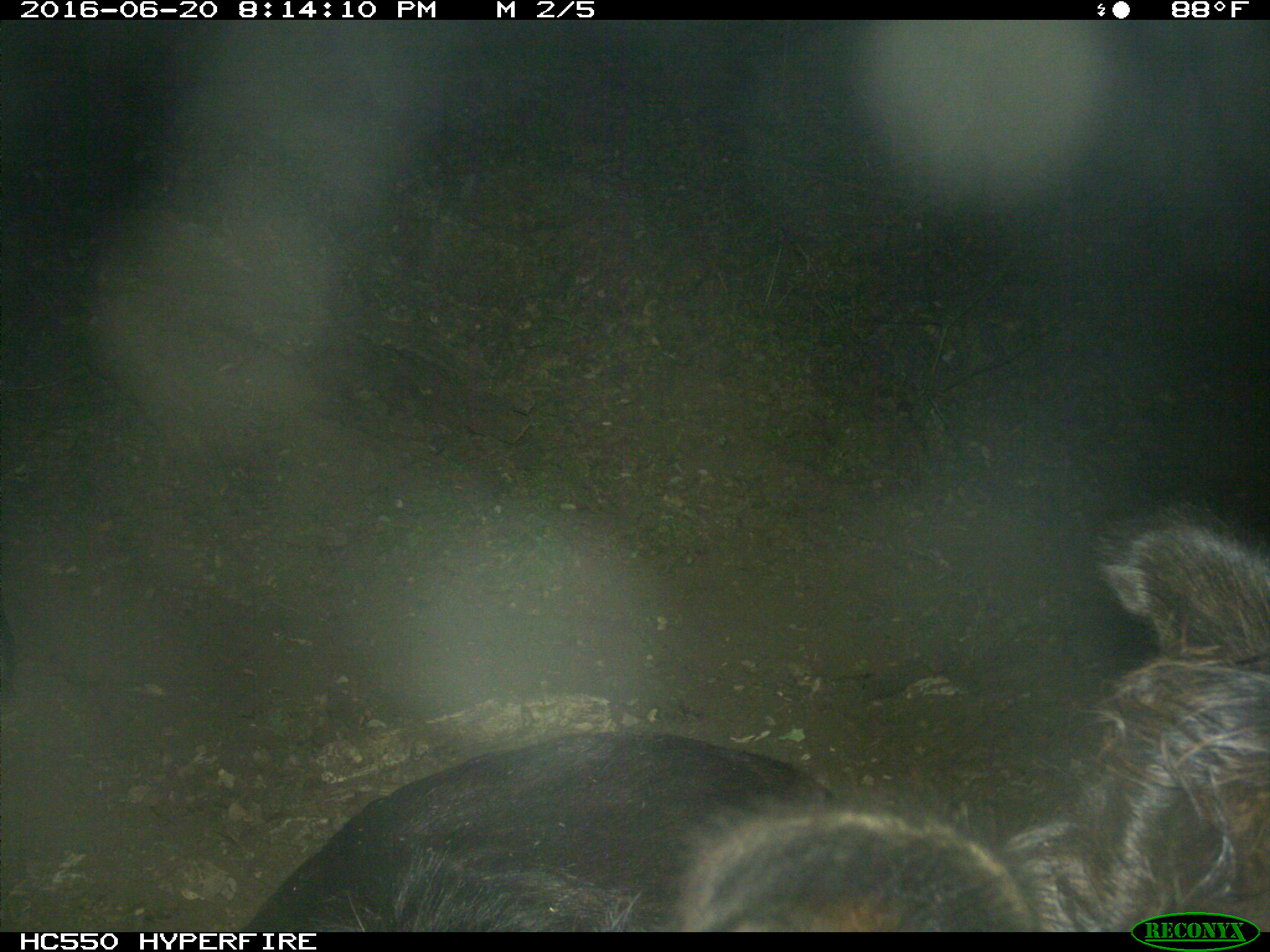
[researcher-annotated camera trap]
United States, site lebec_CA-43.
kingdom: Animalia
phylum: Chordata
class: Mammalia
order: Artiodactyla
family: Bovidae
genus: Bos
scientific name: Bos taurus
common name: domestic cow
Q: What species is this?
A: Bos taurus (domestic cow).